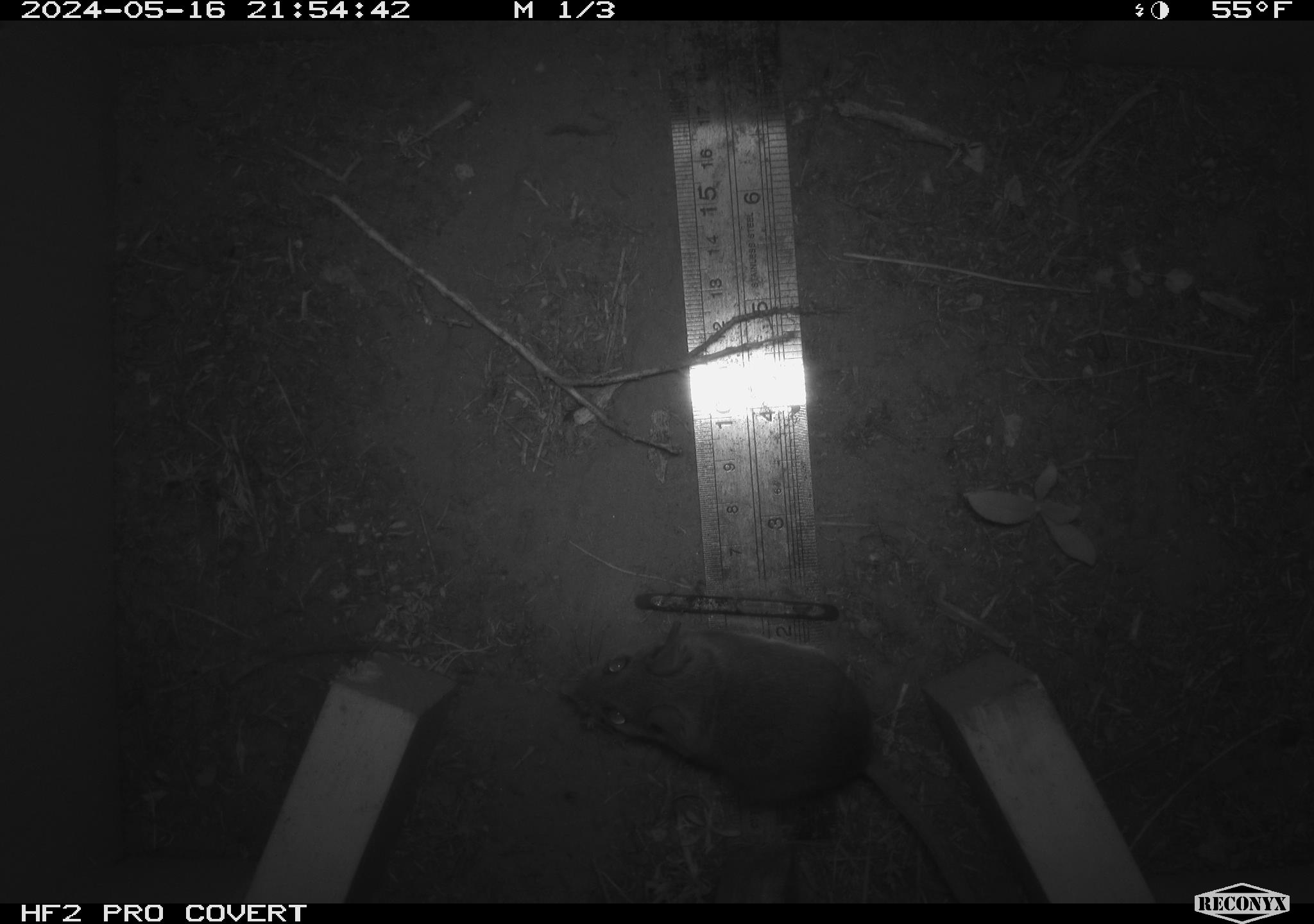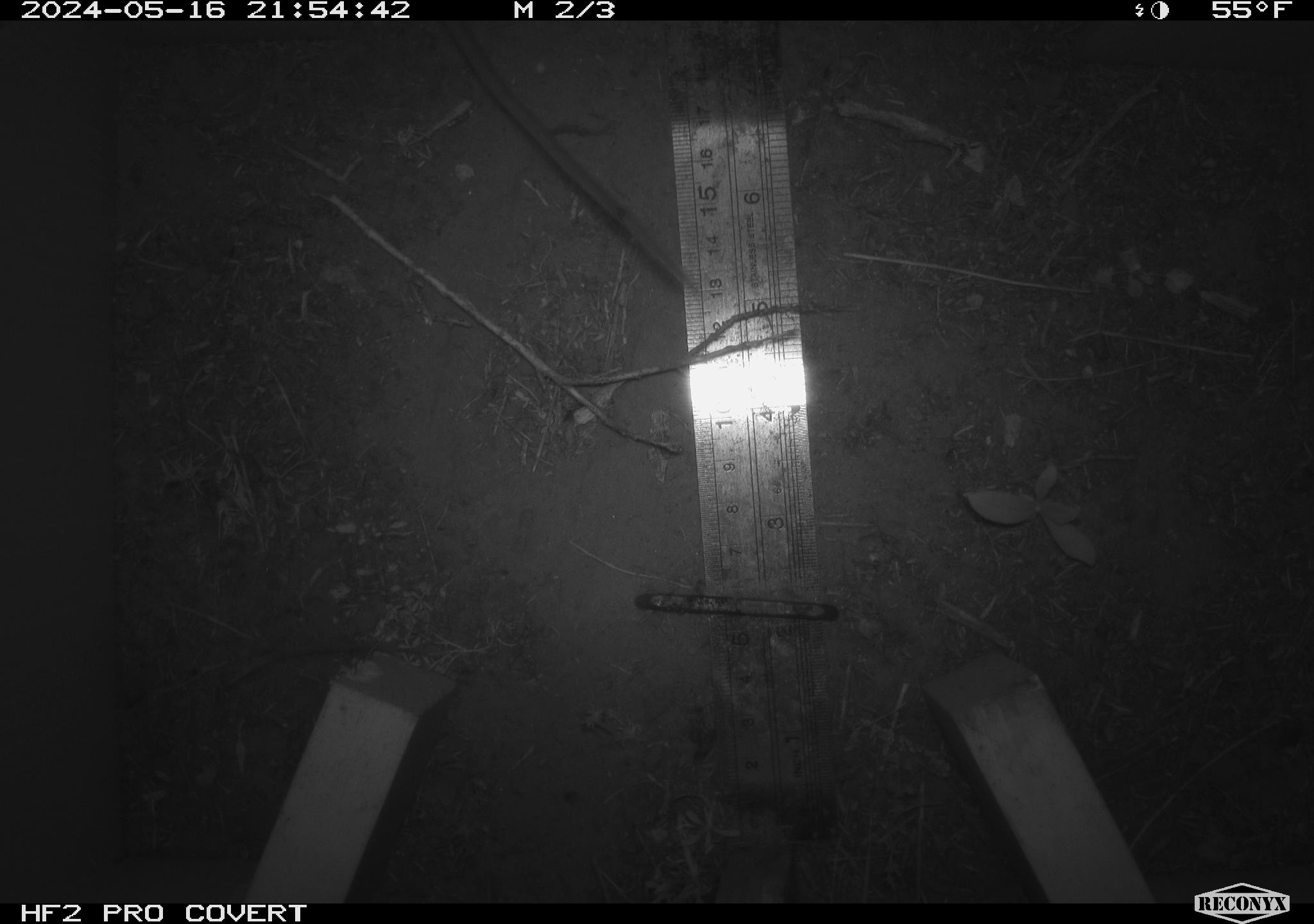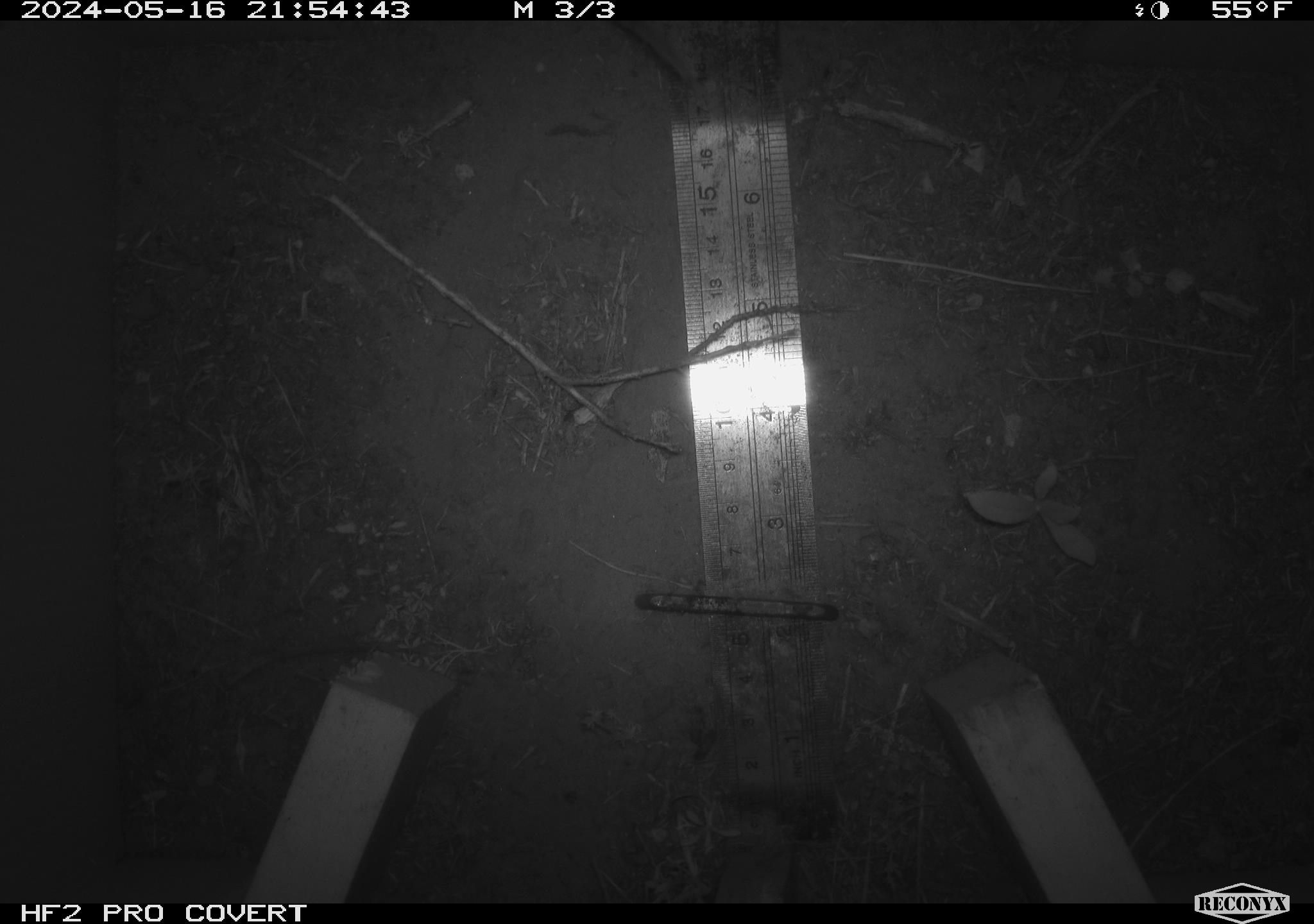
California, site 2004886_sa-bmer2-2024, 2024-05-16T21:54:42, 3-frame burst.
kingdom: Animalia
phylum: Chordata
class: Mammalia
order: Rodentia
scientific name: Rodentia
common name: mouse species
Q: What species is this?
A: Mouse species (Rodentia).